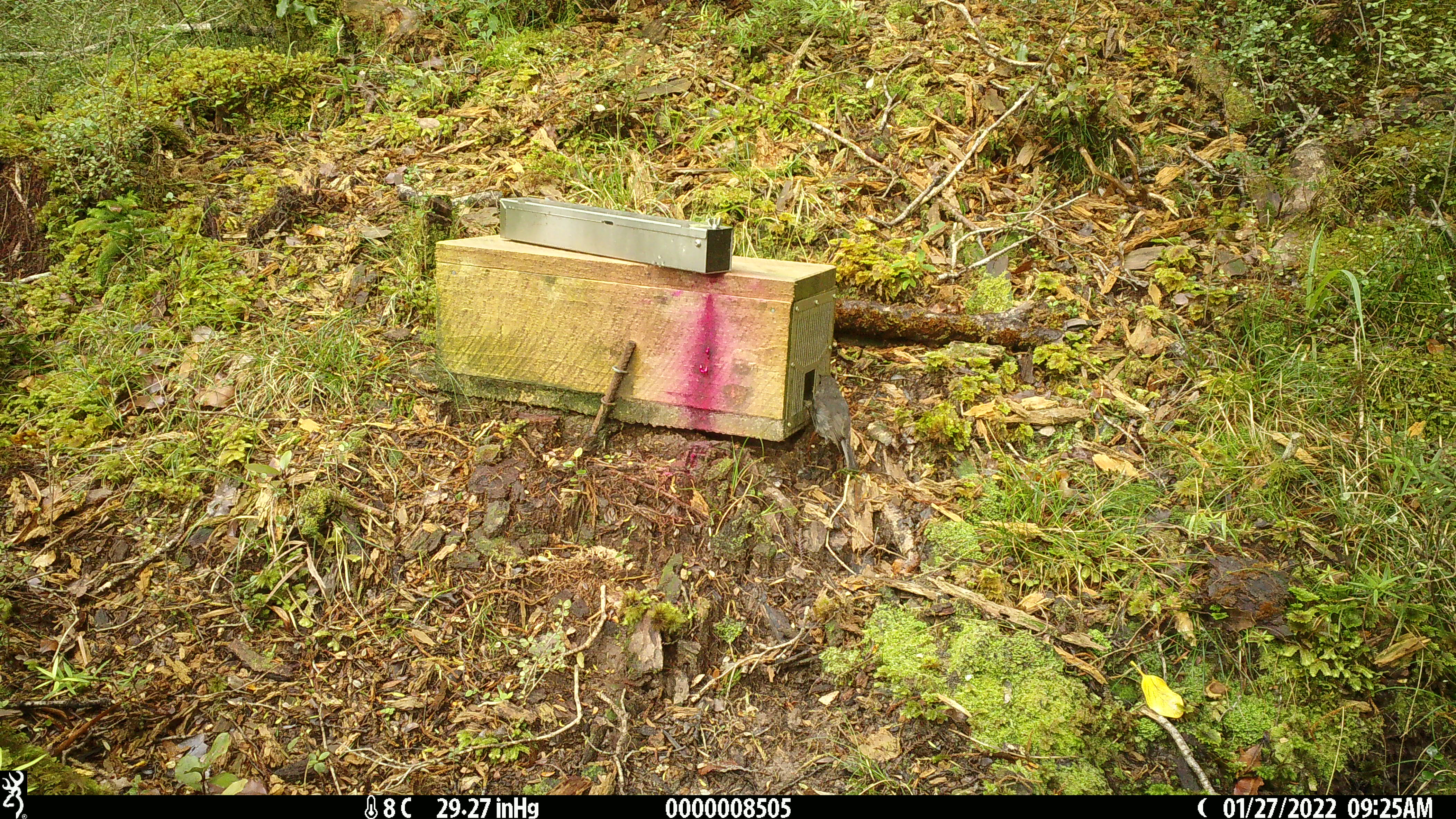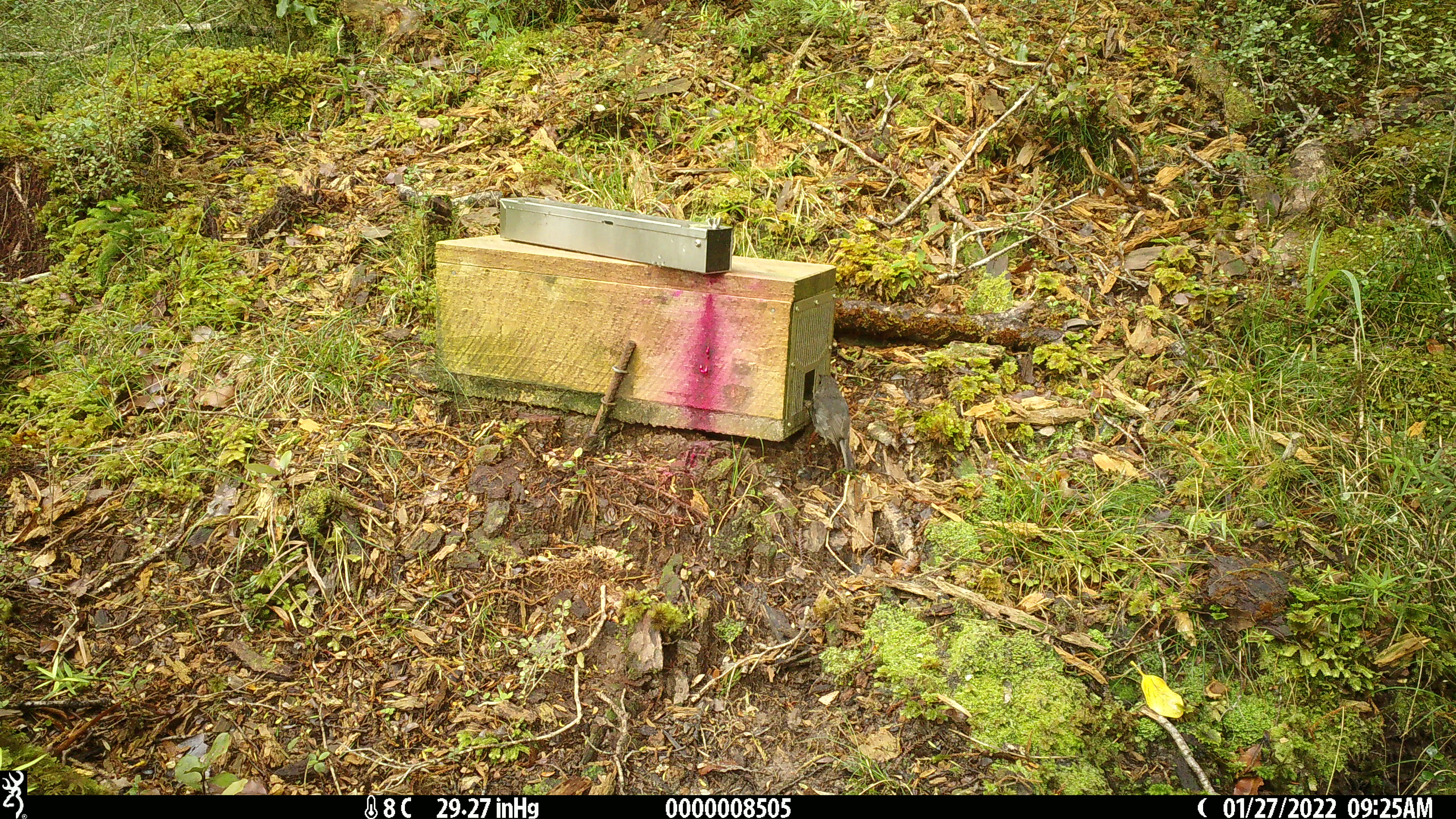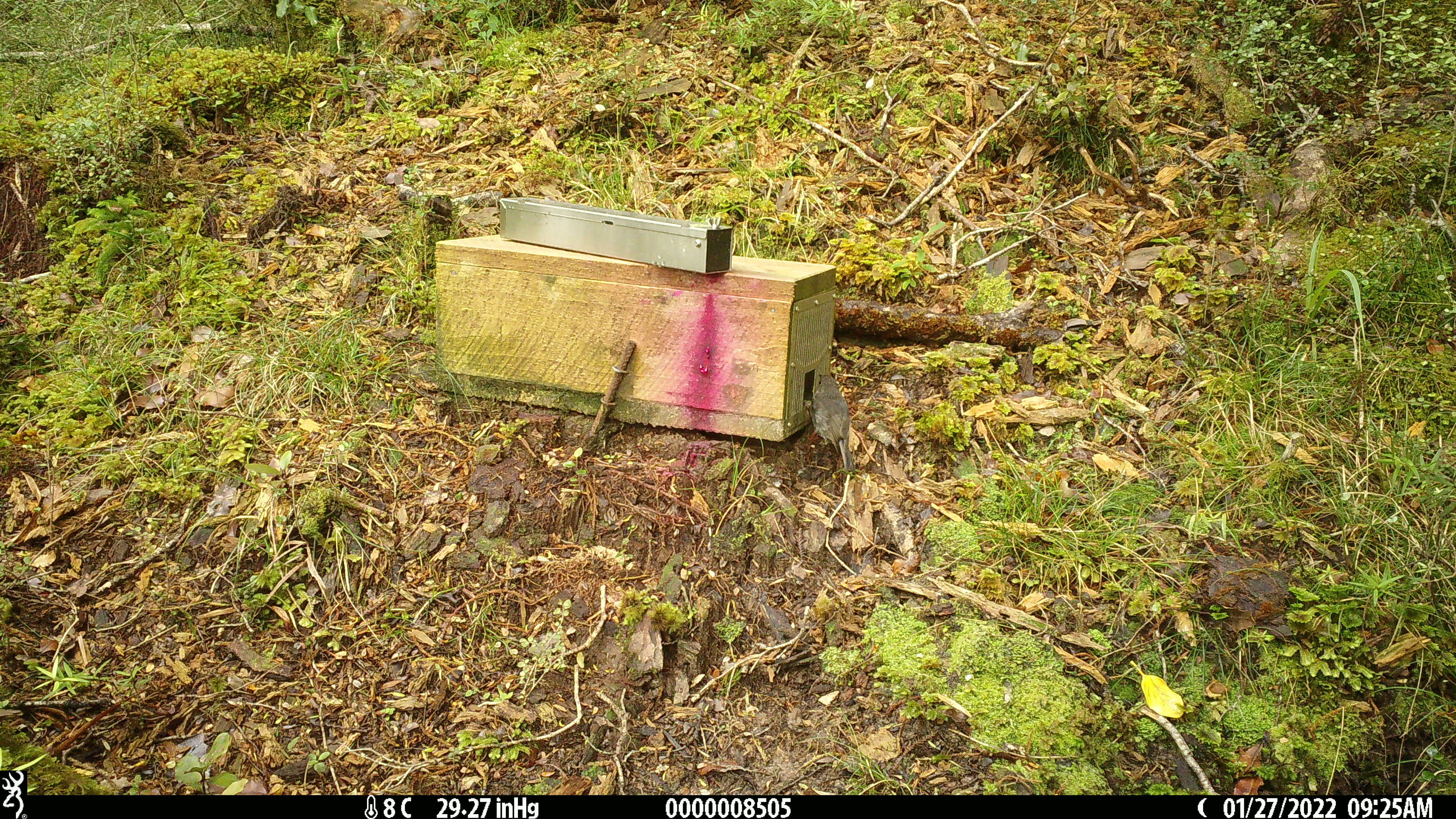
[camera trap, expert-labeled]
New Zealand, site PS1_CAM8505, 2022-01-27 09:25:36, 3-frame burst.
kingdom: Animalia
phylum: Chordata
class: Aves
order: Passeriformes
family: Petroicidae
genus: Petroica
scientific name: Petroica australis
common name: new zealand robin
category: robin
Robin (new zealand robin) (Petroica australis).